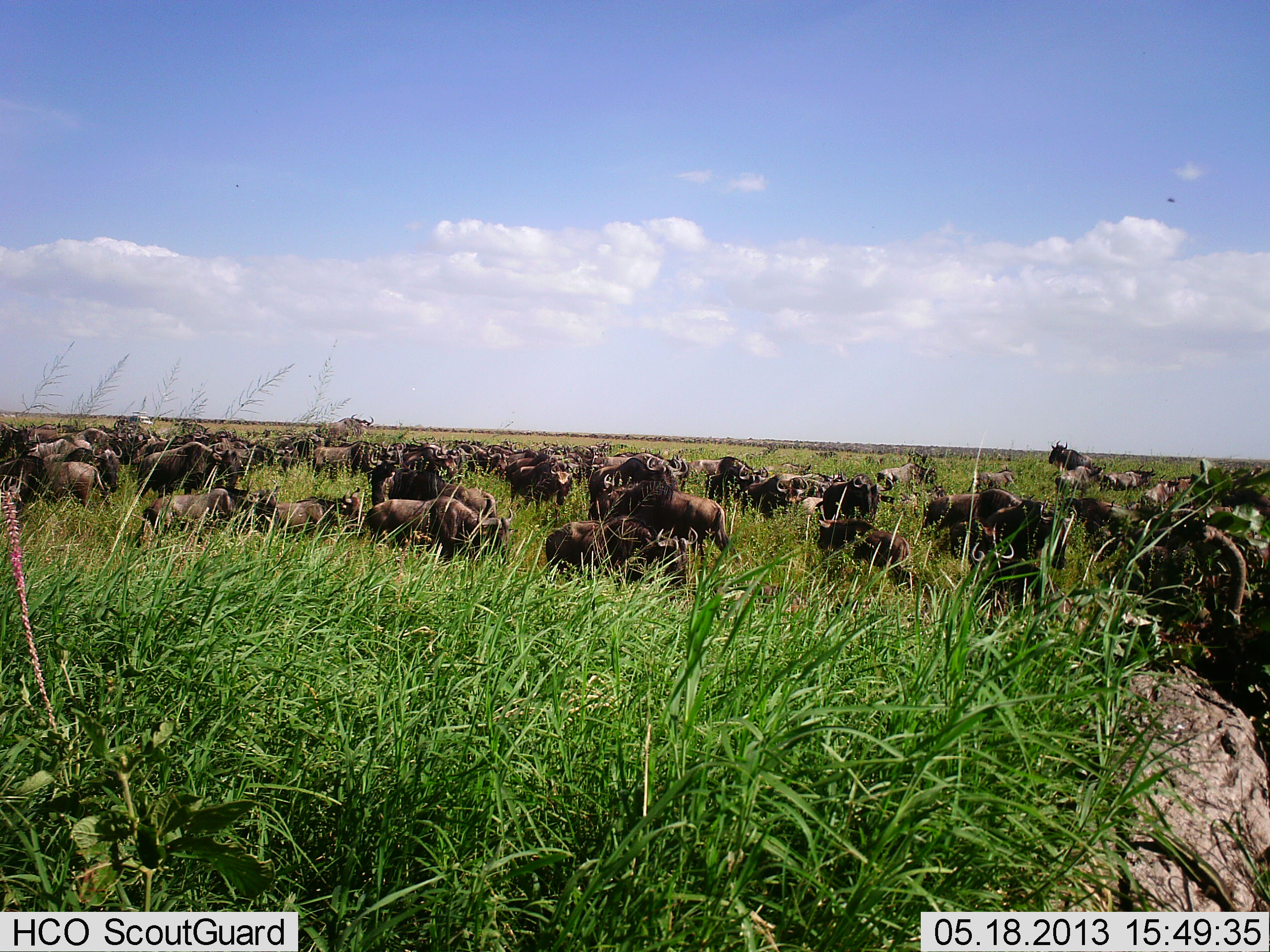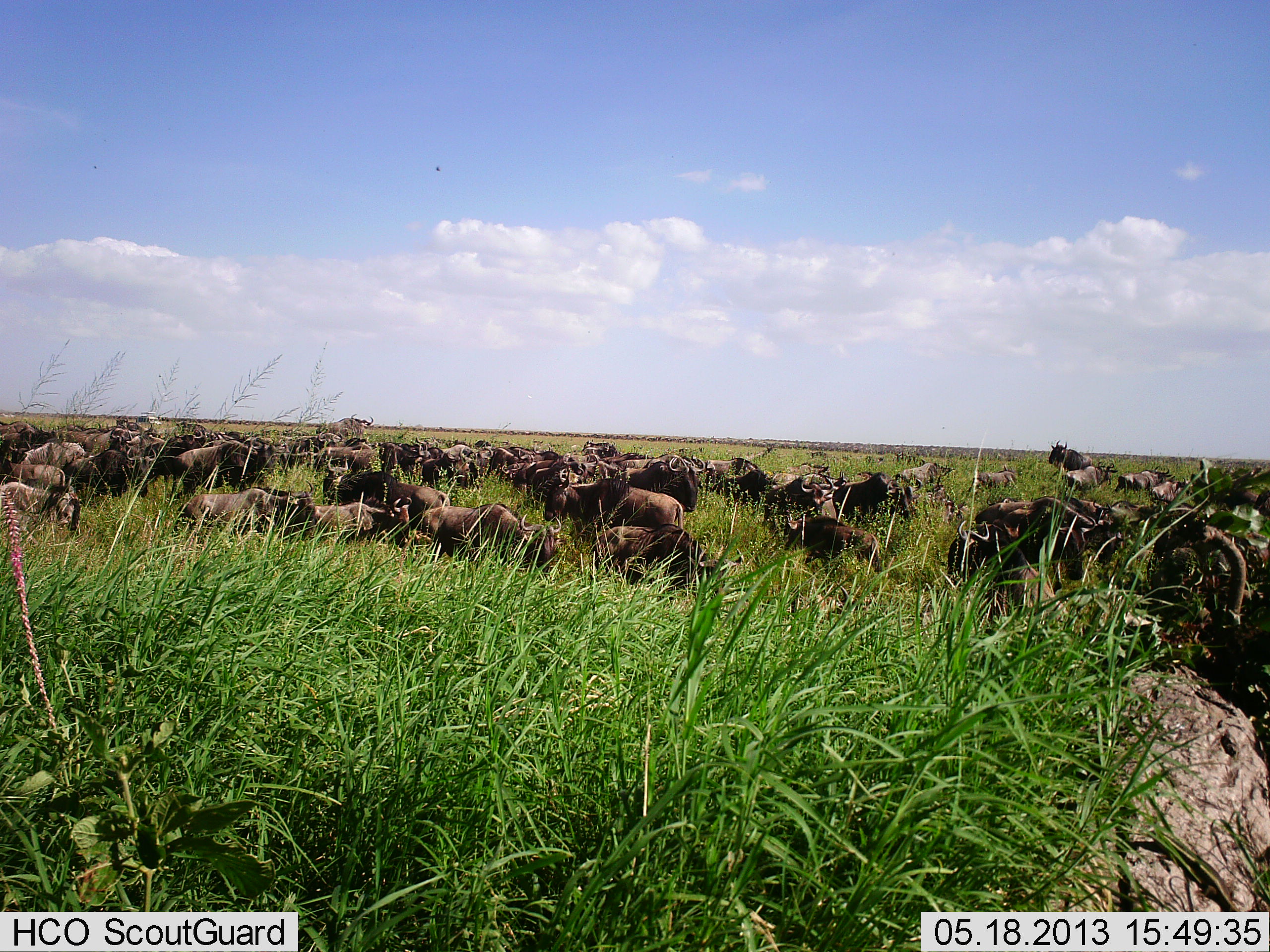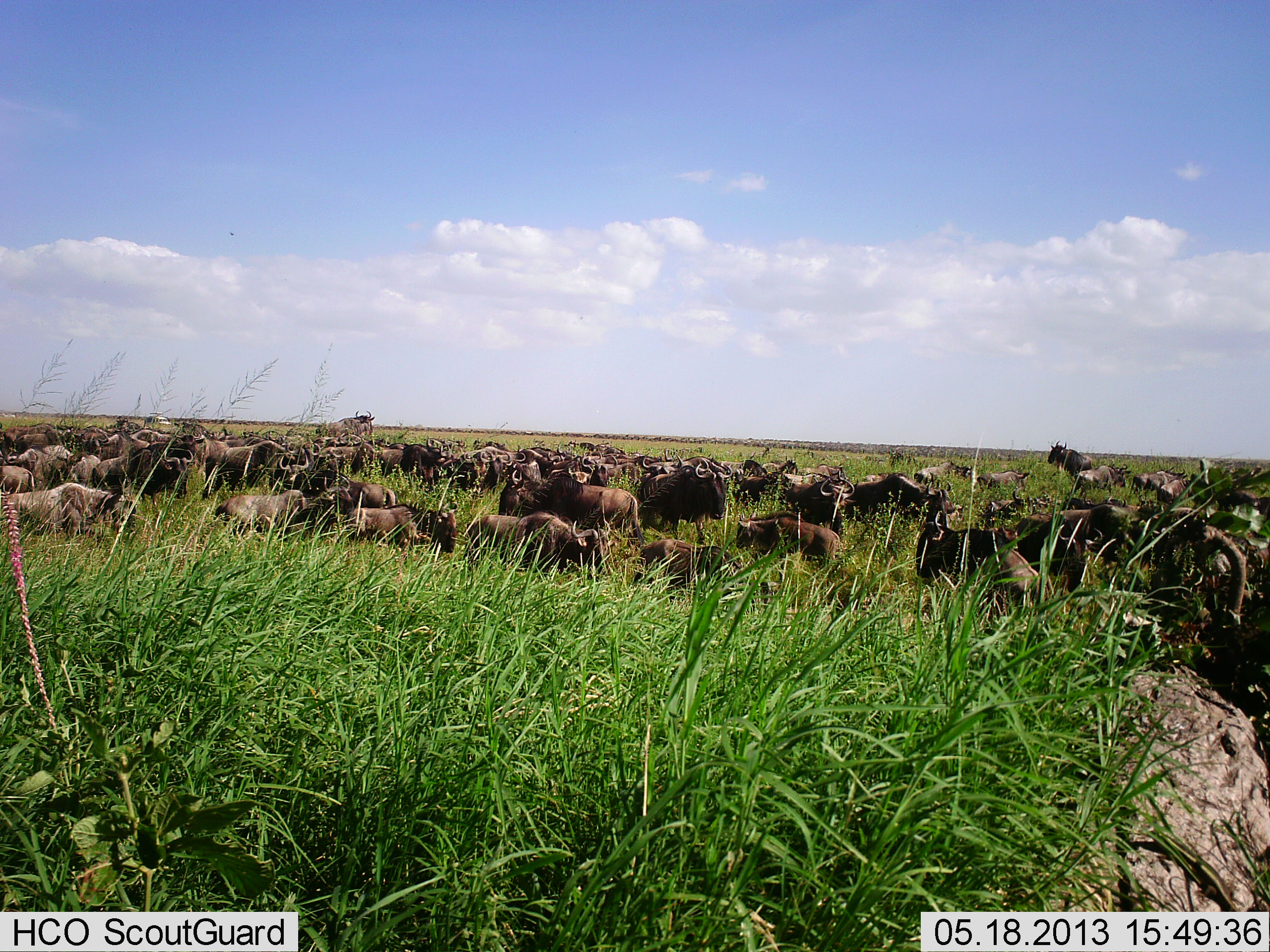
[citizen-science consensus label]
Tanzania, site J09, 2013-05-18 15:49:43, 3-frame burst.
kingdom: Animalia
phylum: Chordata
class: Mammalia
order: Artiodactyla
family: Bovidae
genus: Connochaetes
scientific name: Connochaetes taurinus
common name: blue wildebeest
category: wildebeest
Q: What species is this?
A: Wildebeest (blue wildebeest) (Connochaetes taurinus).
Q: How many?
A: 51+.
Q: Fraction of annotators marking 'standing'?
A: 36%.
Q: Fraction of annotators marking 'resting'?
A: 12%.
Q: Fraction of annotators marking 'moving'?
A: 82%.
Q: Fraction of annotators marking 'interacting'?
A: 21%.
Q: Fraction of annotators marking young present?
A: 3%.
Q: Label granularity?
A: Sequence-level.